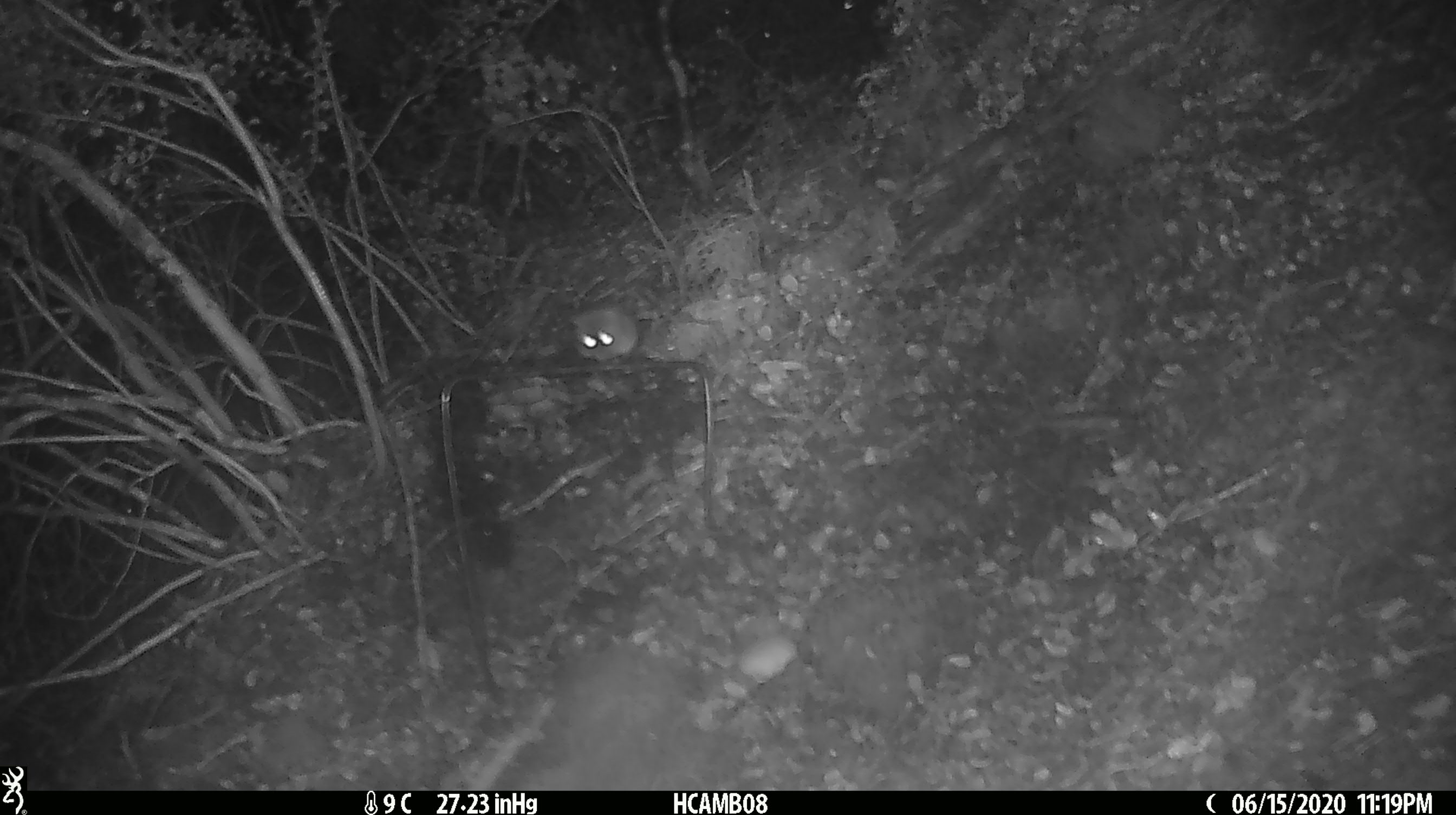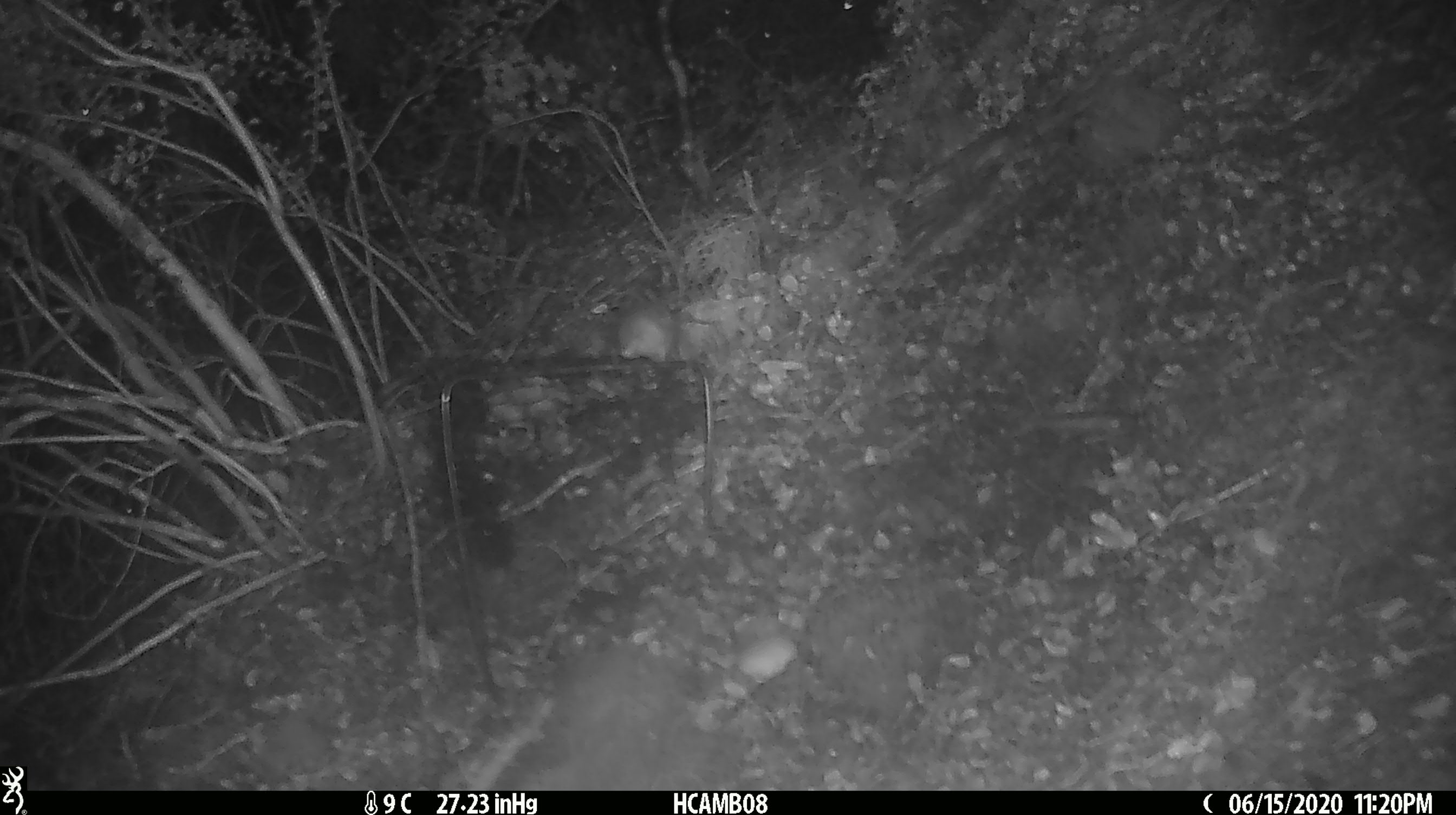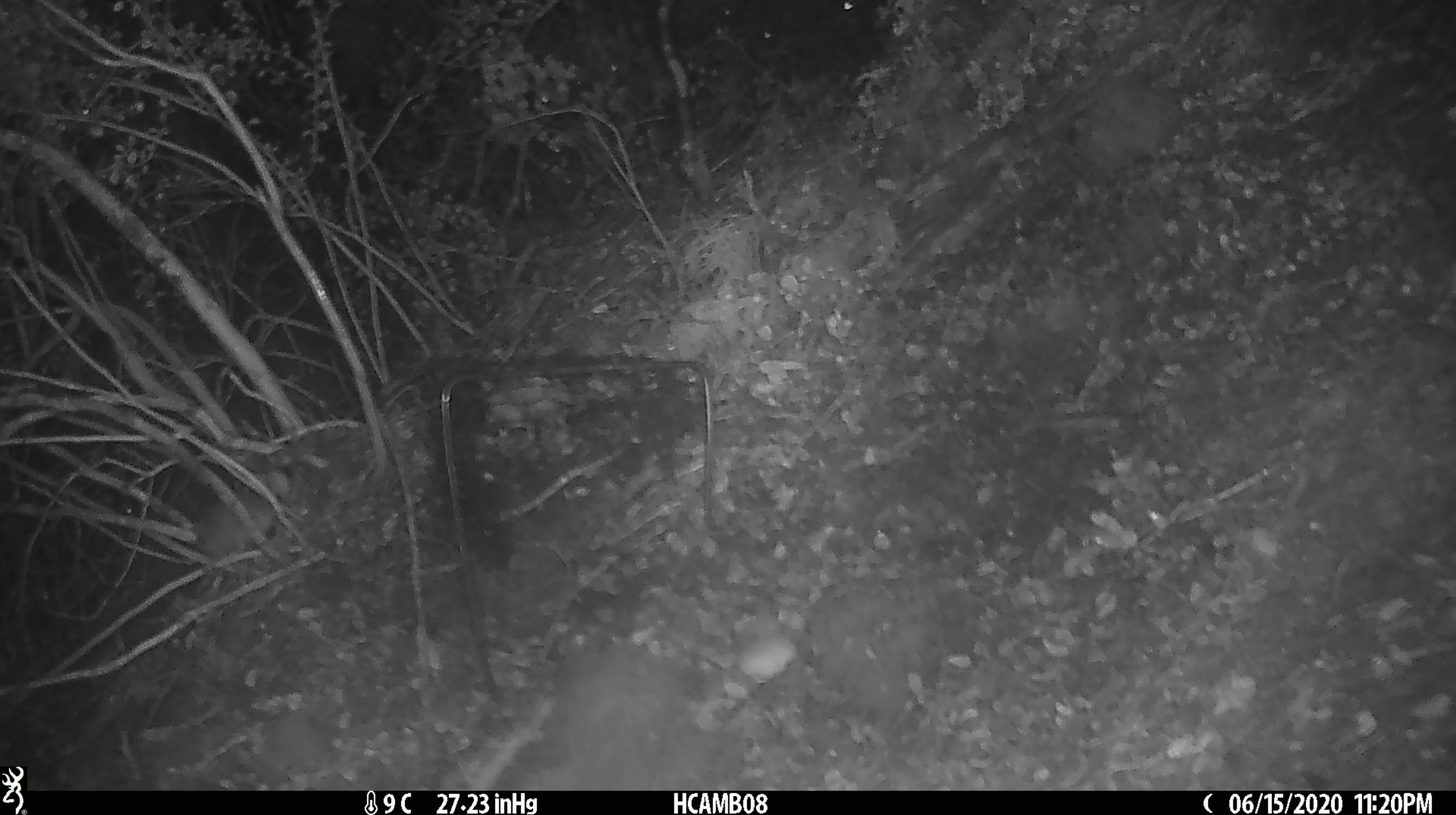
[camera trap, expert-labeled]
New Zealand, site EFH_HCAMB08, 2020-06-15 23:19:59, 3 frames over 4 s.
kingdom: Animalia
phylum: Chordata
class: Mammalia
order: Rodentia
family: Muridae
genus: Mus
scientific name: Mus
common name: mouse